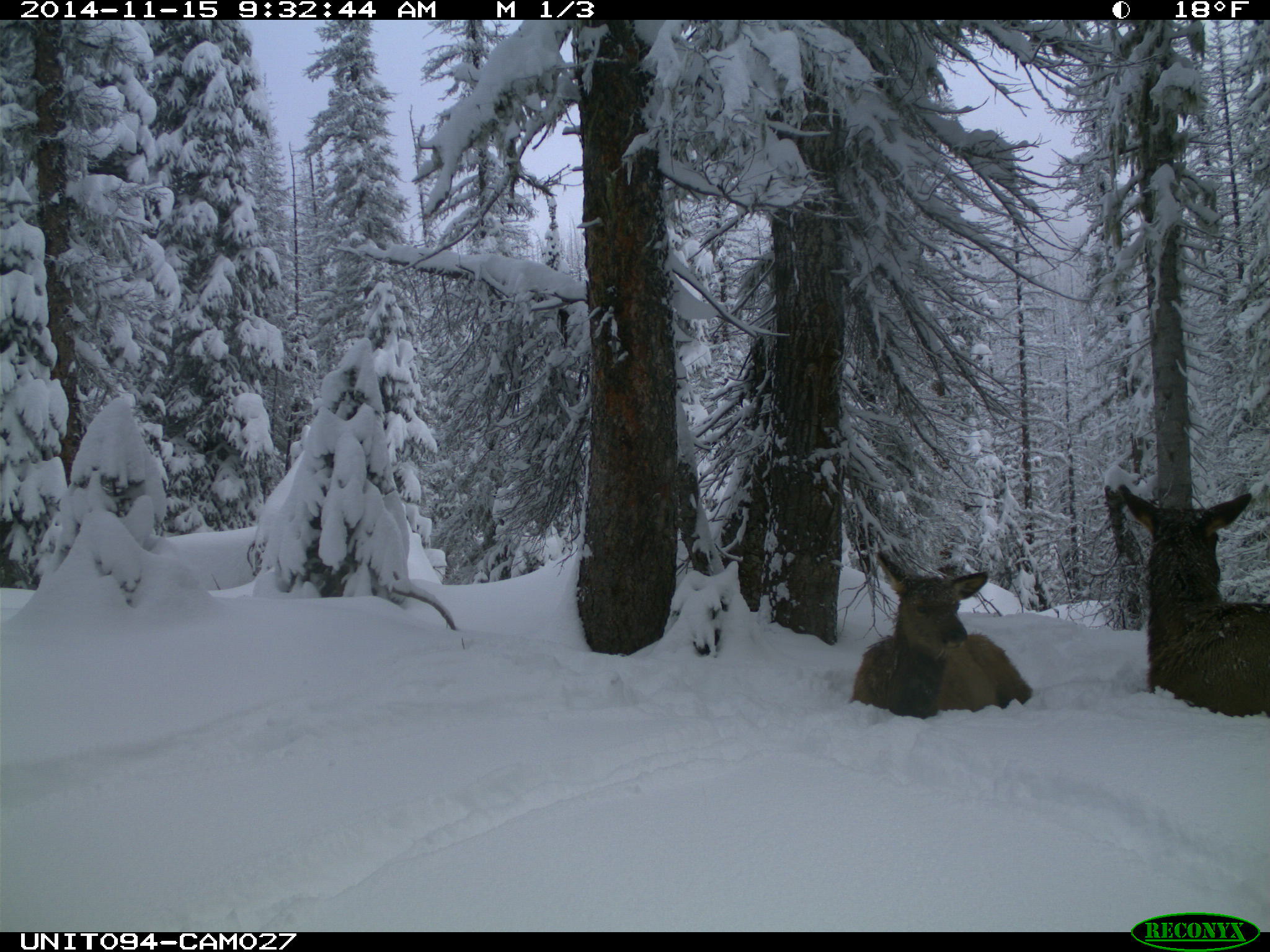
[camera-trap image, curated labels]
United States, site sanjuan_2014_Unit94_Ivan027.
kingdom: Animalia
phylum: Chordata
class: Mammalia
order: Artiodactyla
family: Cervidae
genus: Cervus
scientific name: Cervus elaphus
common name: red deer